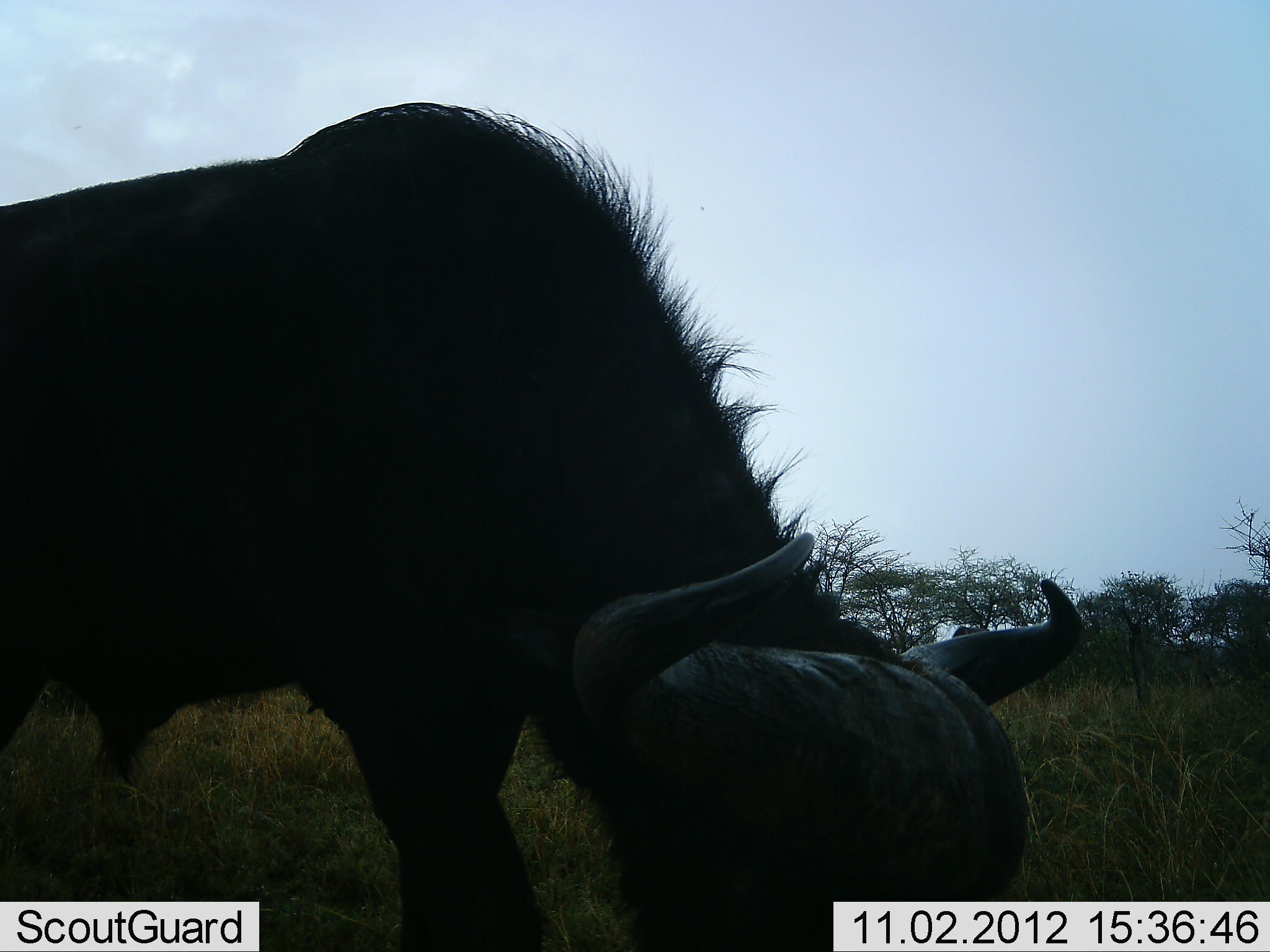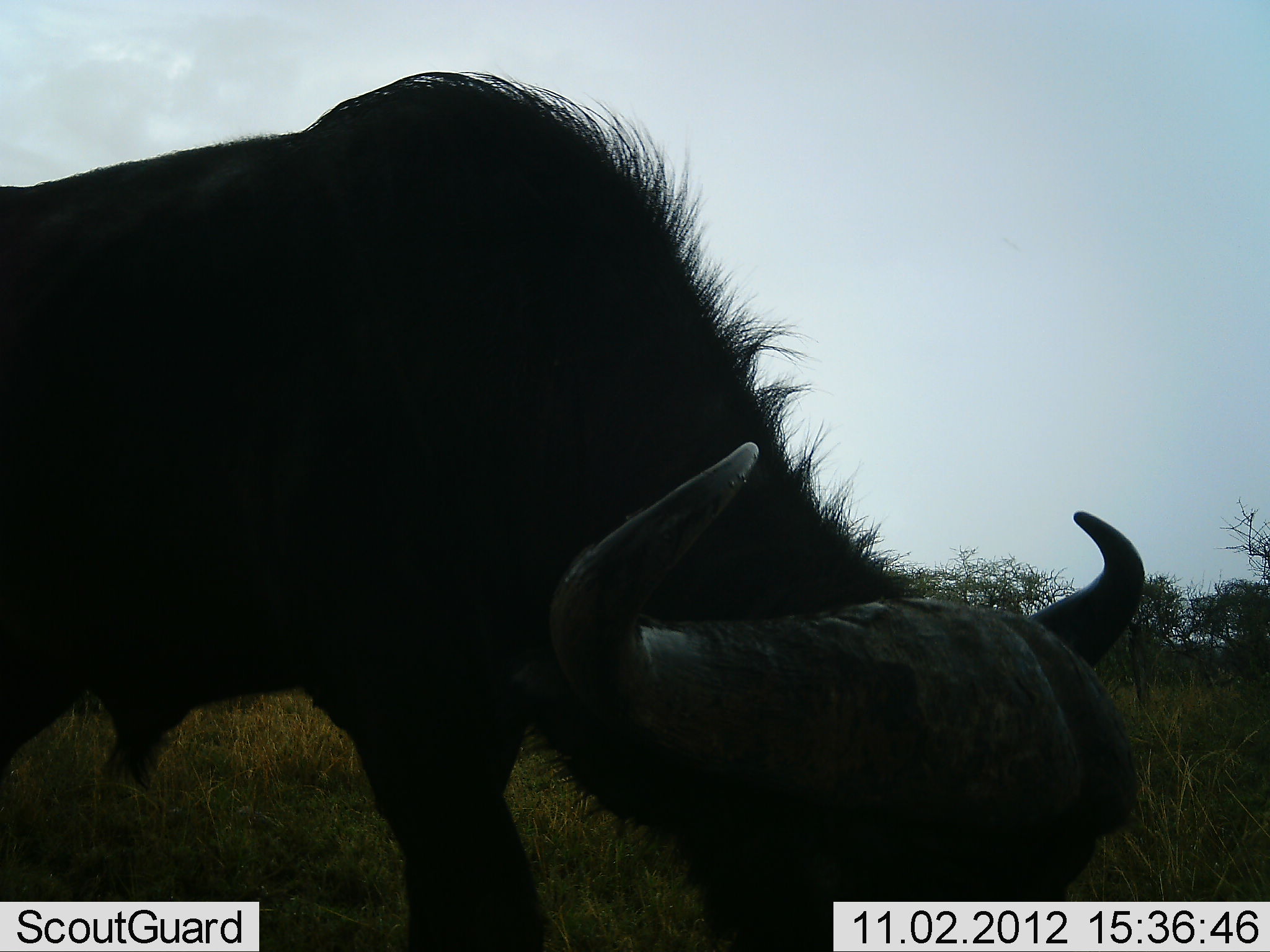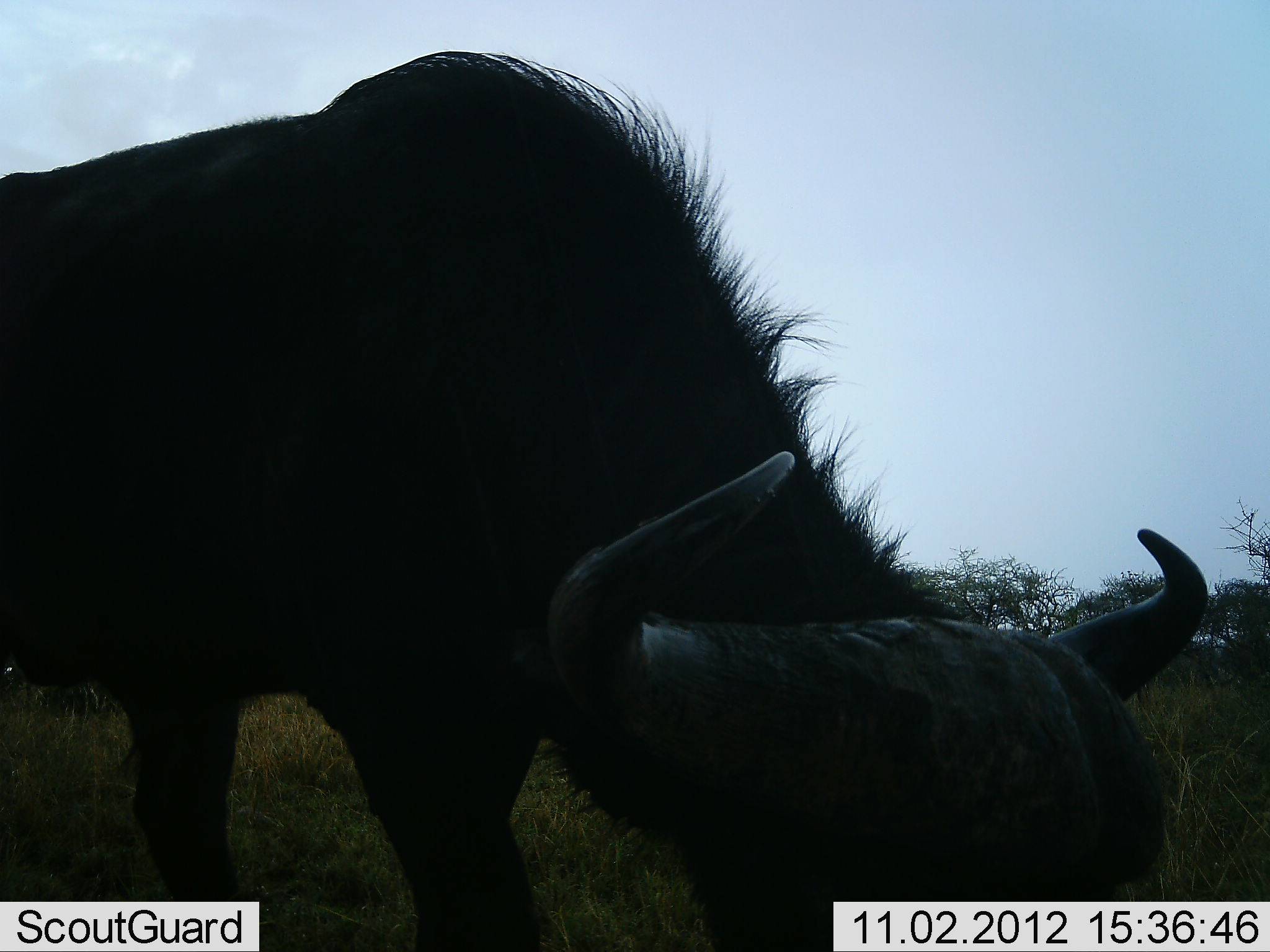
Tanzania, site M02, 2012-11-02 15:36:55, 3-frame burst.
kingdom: Animalia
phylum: Chordata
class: Mammalia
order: Artiodactyla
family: Bovidae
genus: Syncerus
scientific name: Syncerus caffer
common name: cape buffalo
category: buffalo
Buffalo (cape buffalo) (Syncerus caffer), count 1. Behavior (volunteer vote fractions): standing 0%, resting 0%, moving 20%, interacting 0%. Young present (vote fraction): 0%. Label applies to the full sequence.